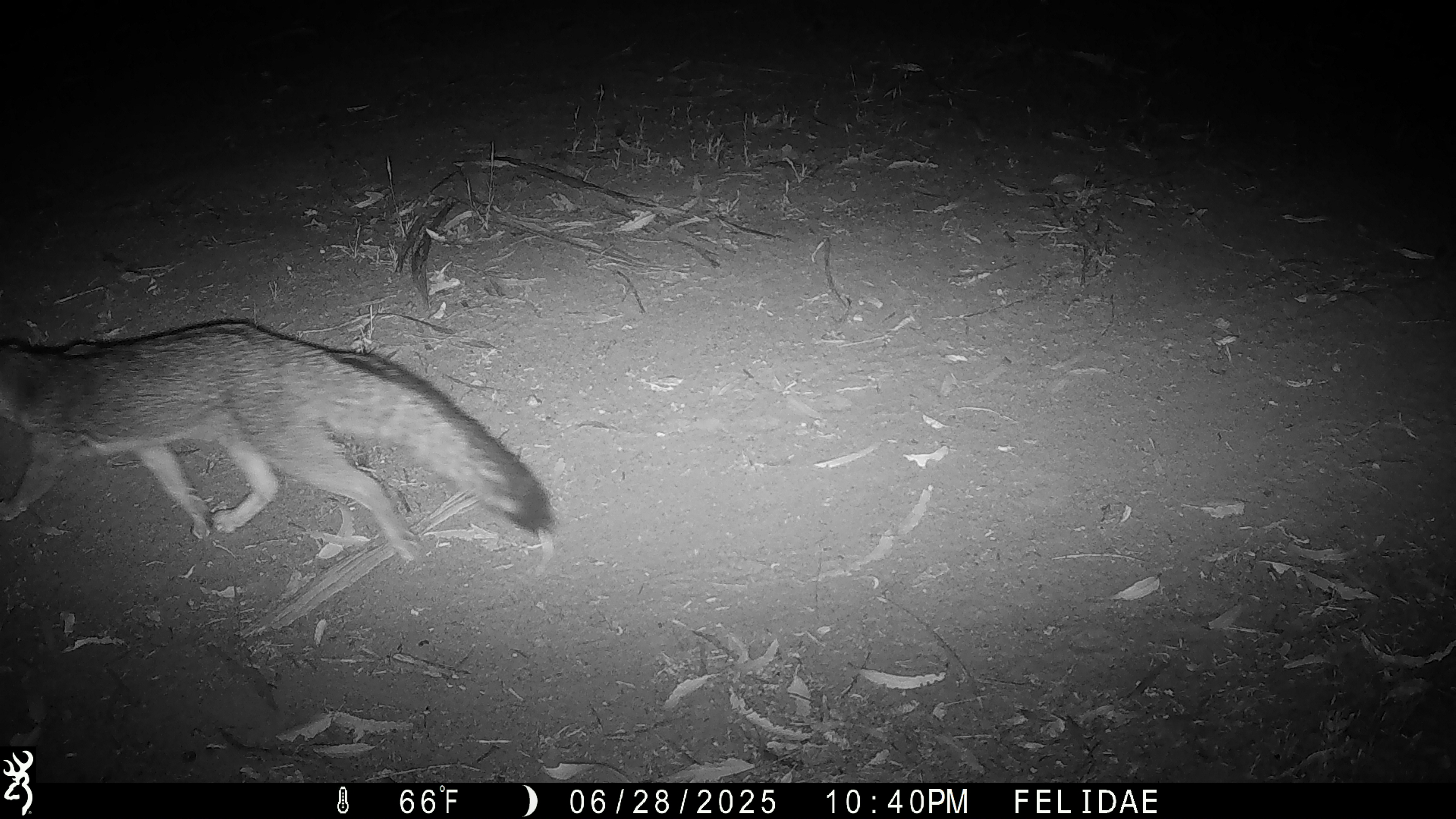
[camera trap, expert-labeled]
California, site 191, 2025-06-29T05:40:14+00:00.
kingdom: Animalia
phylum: Chordata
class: Mammalia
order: Carnivora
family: Canidae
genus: Urocyon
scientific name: Urocyon cinereoargenteus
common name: gray fox